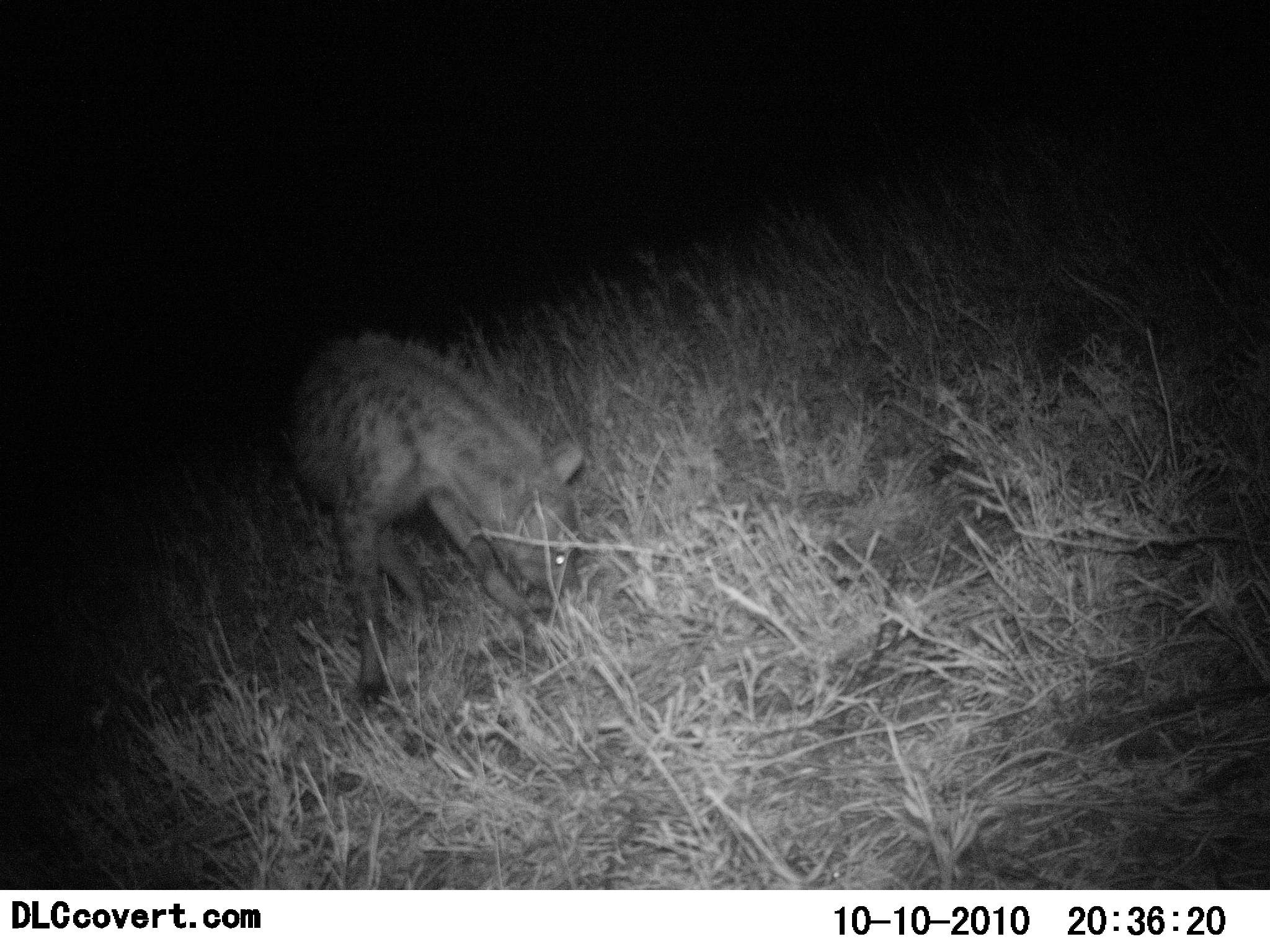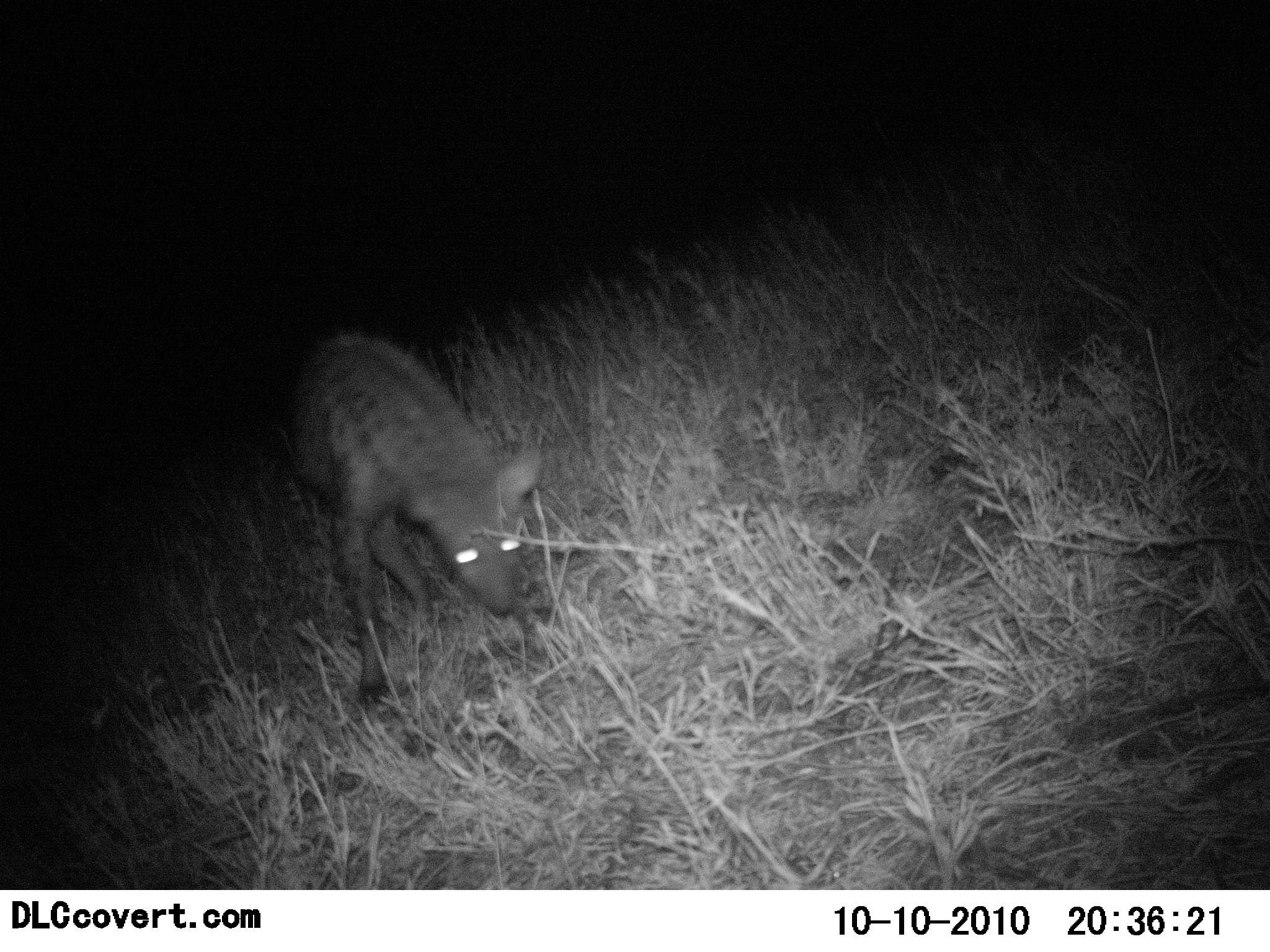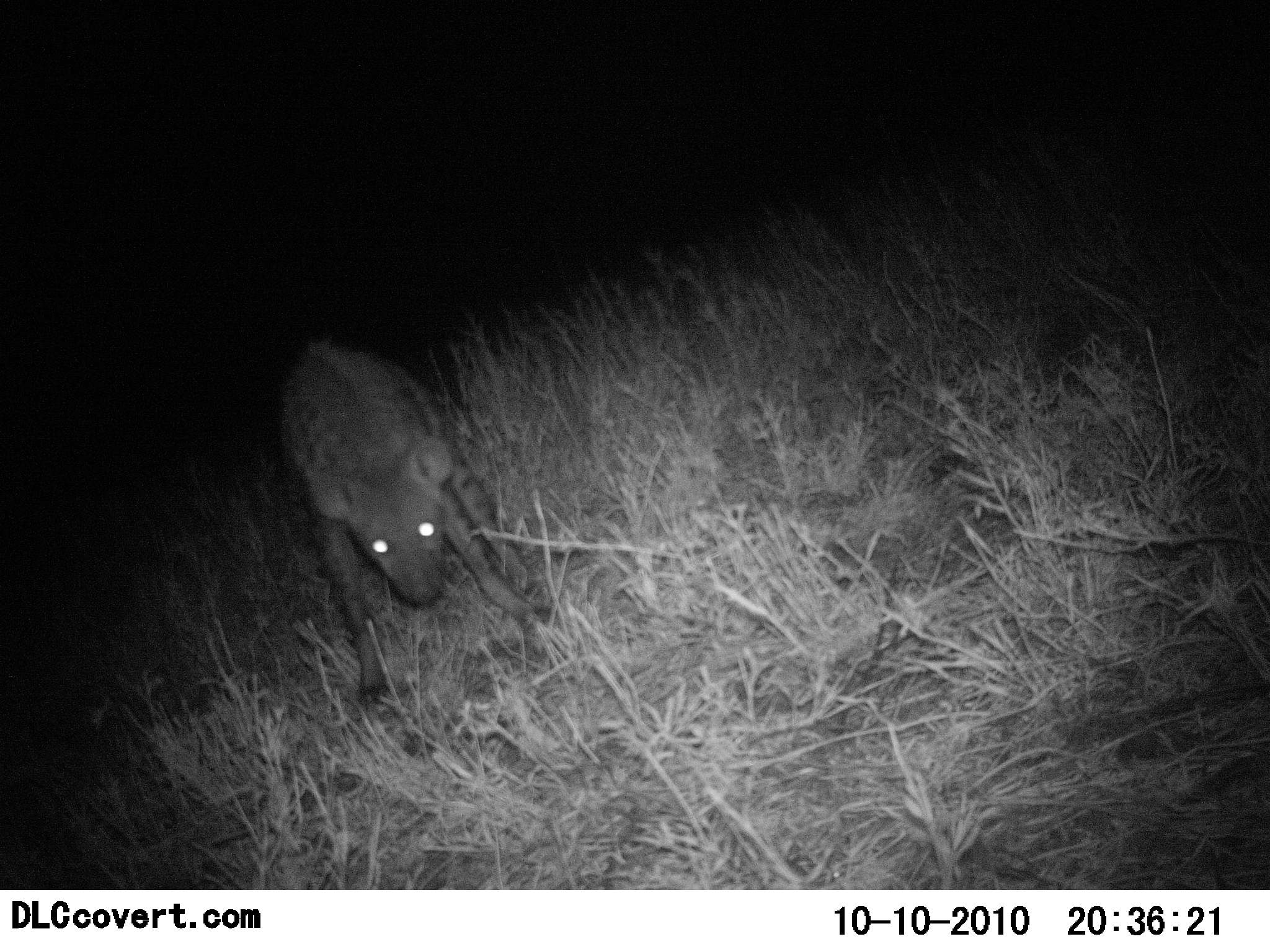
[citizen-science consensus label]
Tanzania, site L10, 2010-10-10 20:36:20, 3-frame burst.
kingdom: Animalia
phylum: Chordata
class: Mammalia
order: Carnivora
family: Hyaenidae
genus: Crocuta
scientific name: Crocuta crocuta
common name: spotted hyena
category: hyenaspotted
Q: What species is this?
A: Hyenaspotted (spotted hyena) (Crocuta crocuta).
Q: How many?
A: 1.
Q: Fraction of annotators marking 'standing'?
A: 67%.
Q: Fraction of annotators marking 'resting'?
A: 0%.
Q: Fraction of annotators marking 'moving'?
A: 42%.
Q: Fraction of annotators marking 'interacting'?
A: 8%.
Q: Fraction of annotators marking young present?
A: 0%.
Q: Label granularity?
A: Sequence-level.